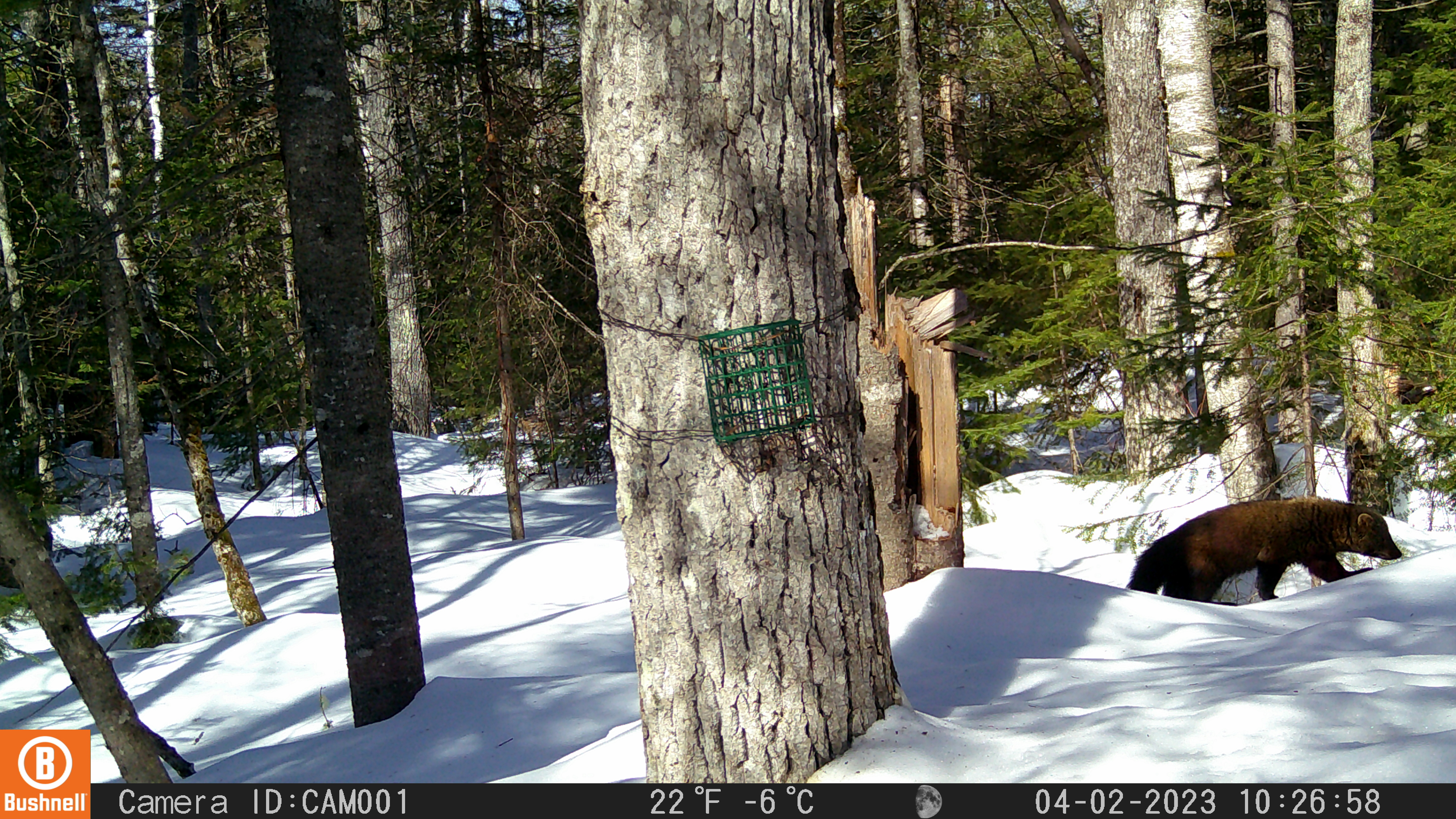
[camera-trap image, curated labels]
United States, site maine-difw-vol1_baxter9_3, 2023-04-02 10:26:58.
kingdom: Animalia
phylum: Chordata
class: Mammalia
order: Carnivora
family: Mustelidae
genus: Pekania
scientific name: Pekania pennanti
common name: fisher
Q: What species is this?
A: Fisher (Pekania pennanti).